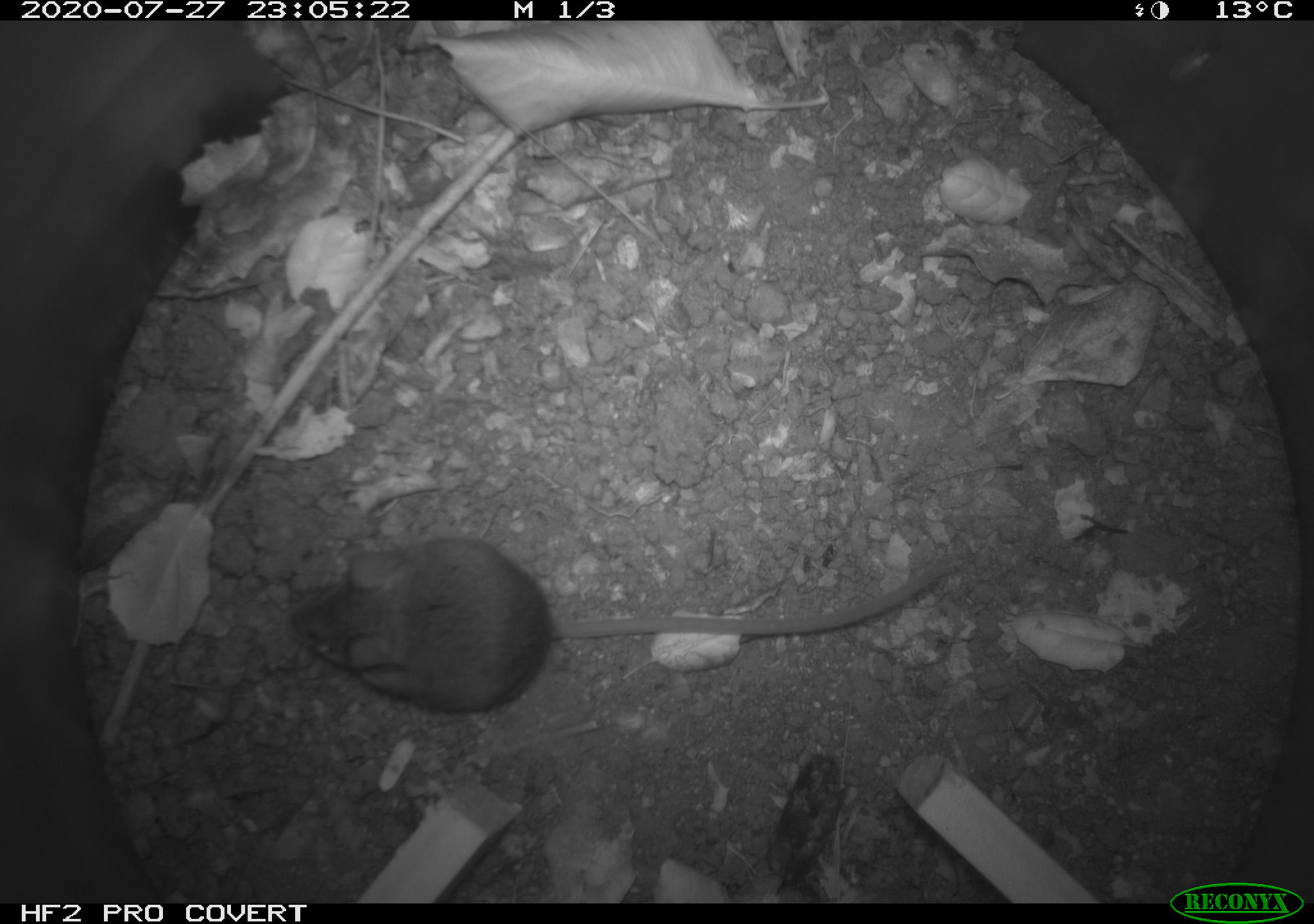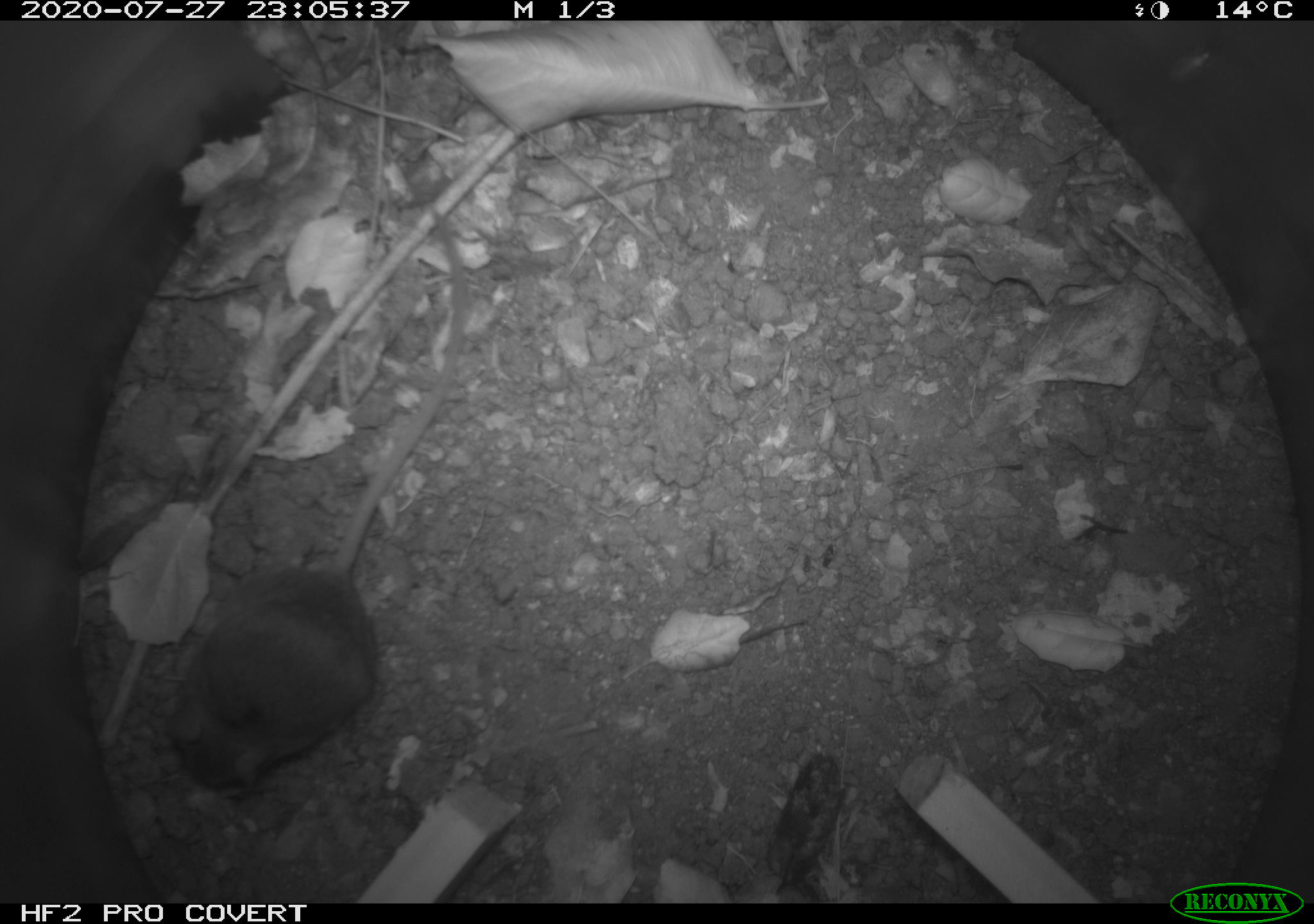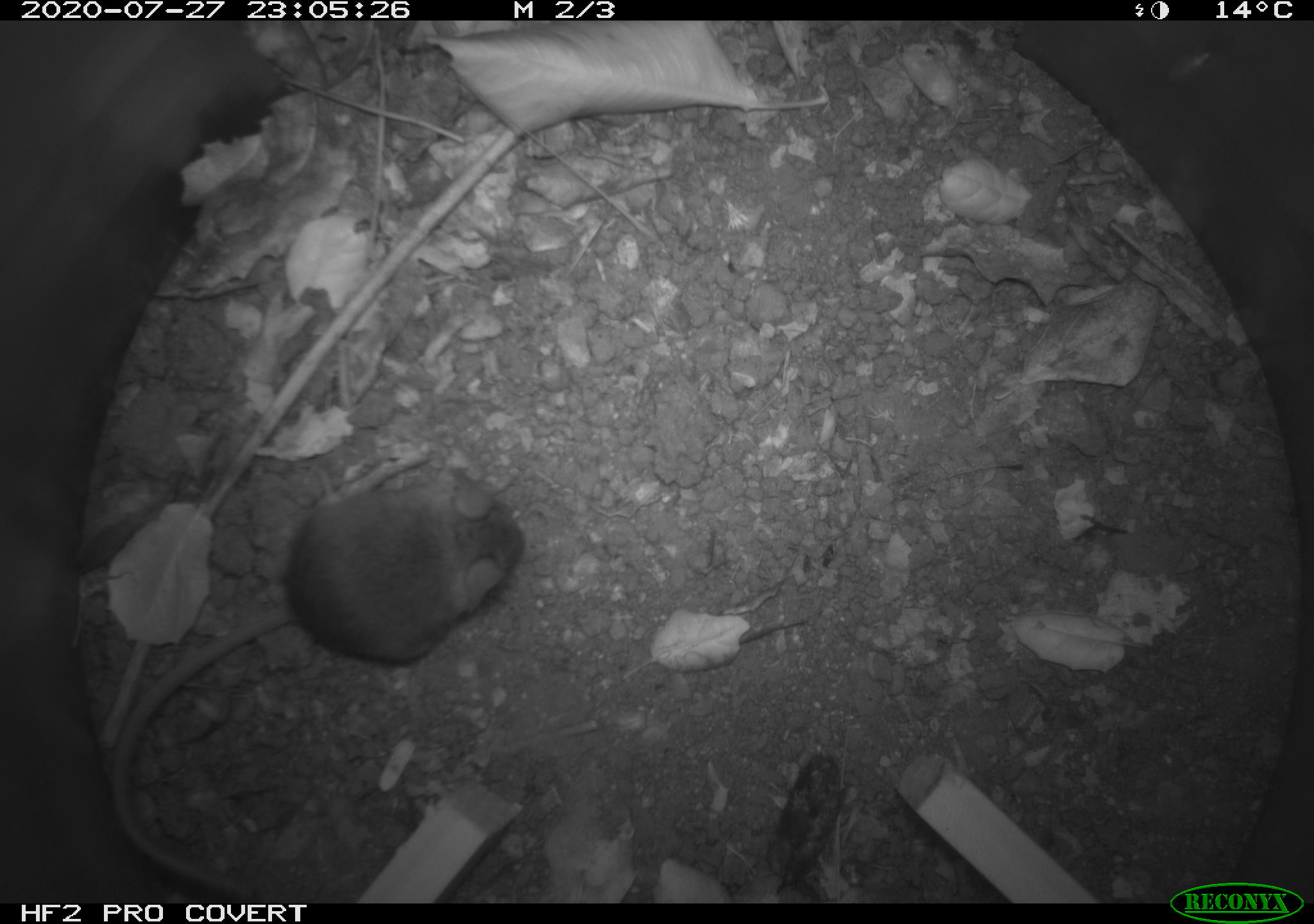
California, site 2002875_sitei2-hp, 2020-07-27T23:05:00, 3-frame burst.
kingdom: Animalia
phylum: Chordata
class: Mammalia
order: Rodentia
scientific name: Rodentia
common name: rodent